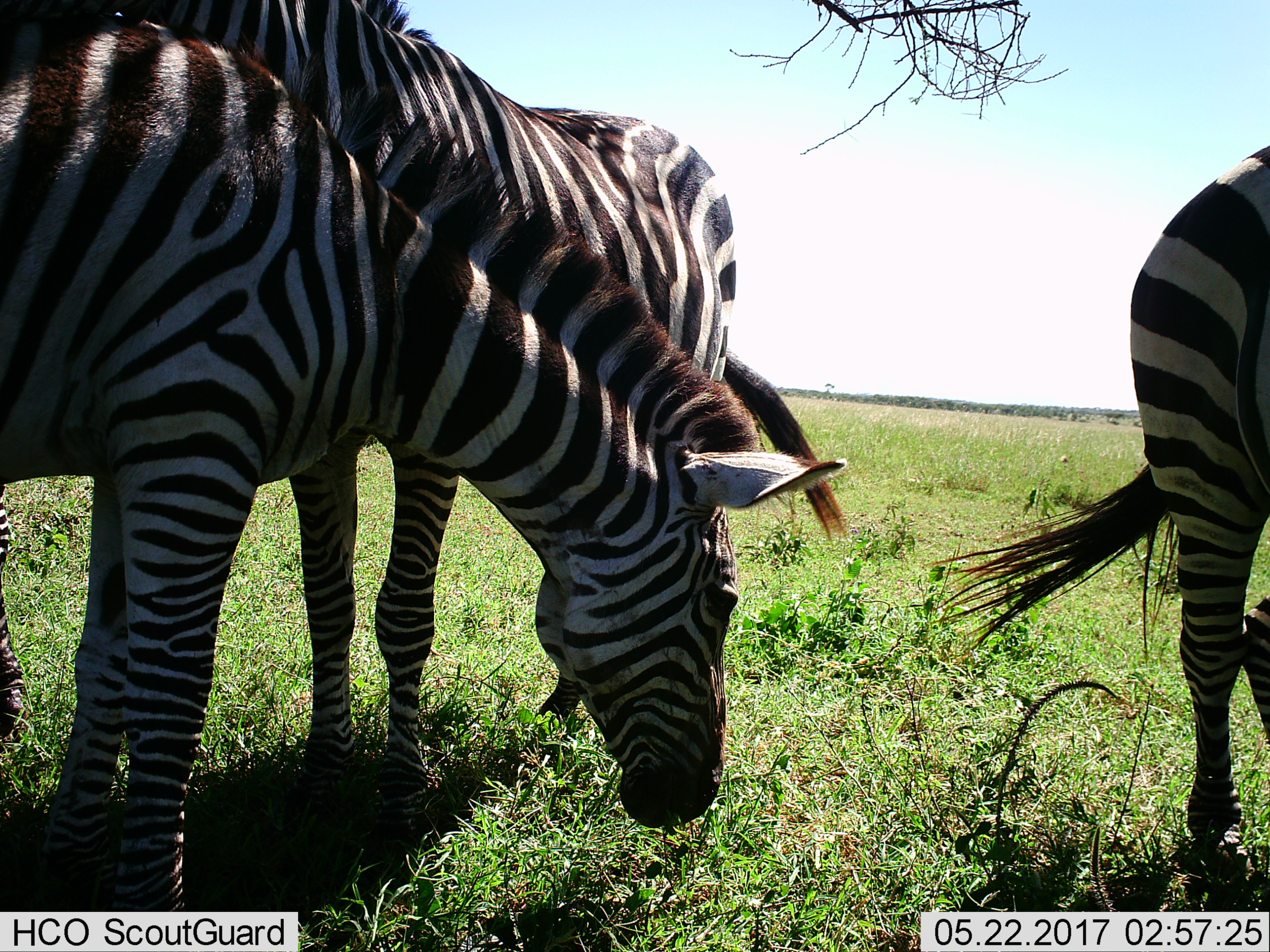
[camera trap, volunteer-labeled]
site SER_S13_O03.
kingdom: Animalia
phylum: Chordata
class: Mammalia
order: Perissodactyla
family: Equidae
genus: Equus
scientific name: Equus quagga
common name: plains zebra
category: zebraplains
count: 3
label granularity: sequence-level